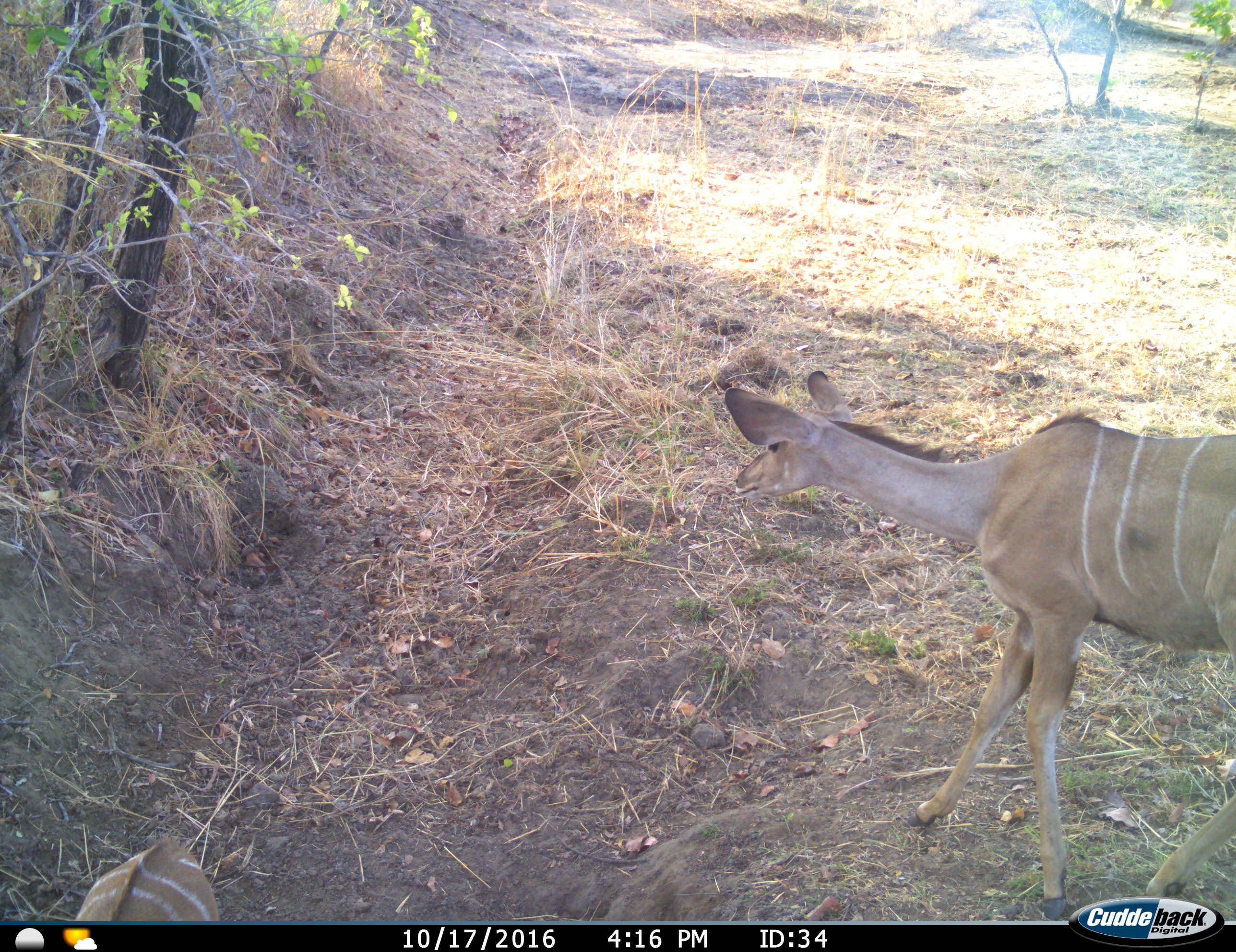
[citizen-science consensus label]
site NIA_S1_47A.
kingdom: Animalia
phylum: Chordata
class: Mammalia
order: Artiodactyla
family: Bovidae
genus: Tragelaphus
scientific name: Tragelaphus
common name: kudu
Kudu (Tragelaphus), count 2. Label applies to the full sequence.